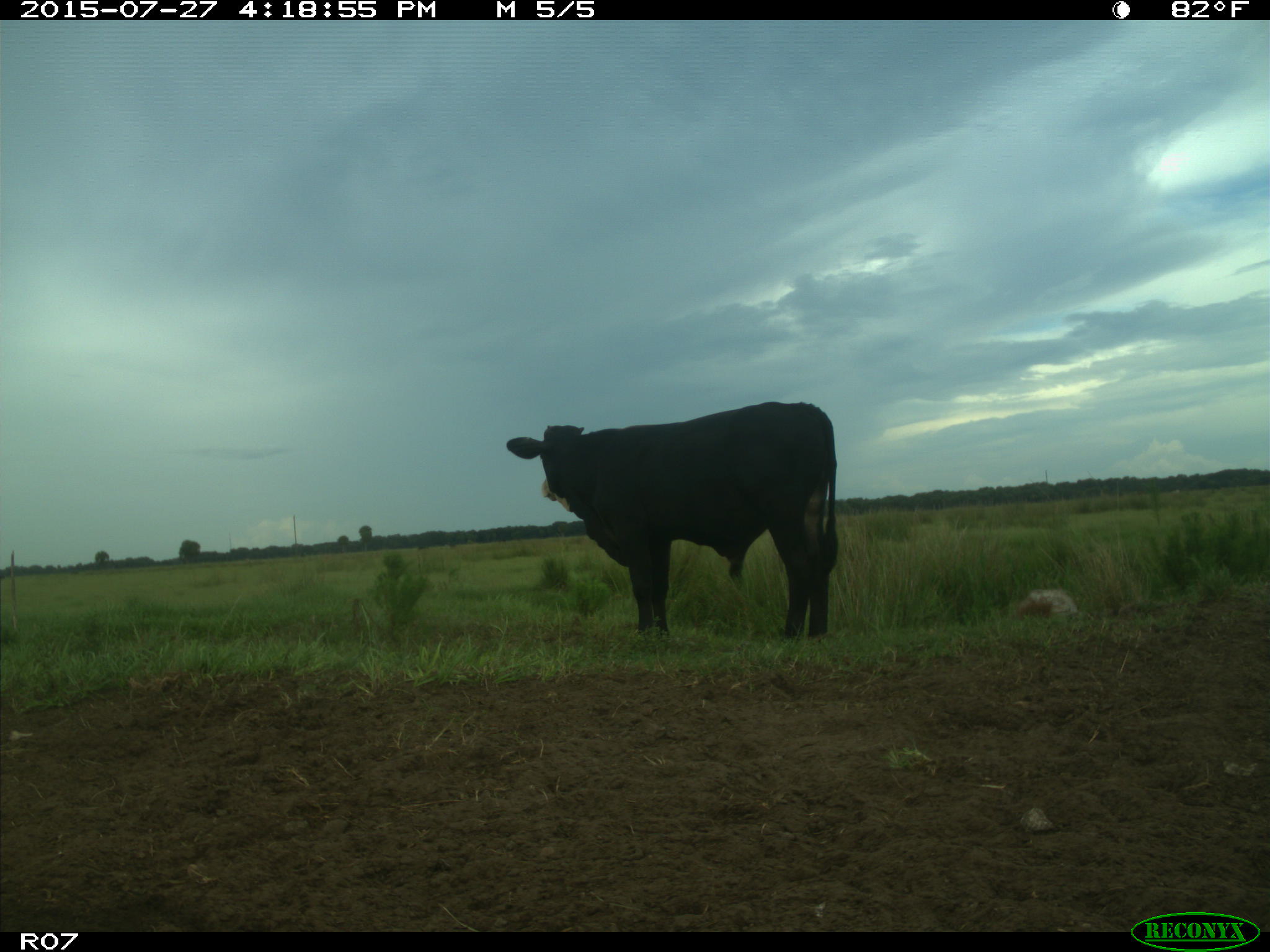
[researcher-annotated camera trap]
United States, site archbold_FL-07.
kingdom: Animalia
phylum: Chordata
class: Mammalia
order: Artiodactyla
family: Bovidae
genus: Bos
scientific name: Bos taurus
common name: domestic cow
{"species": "Bos taurus (domestic cow)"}